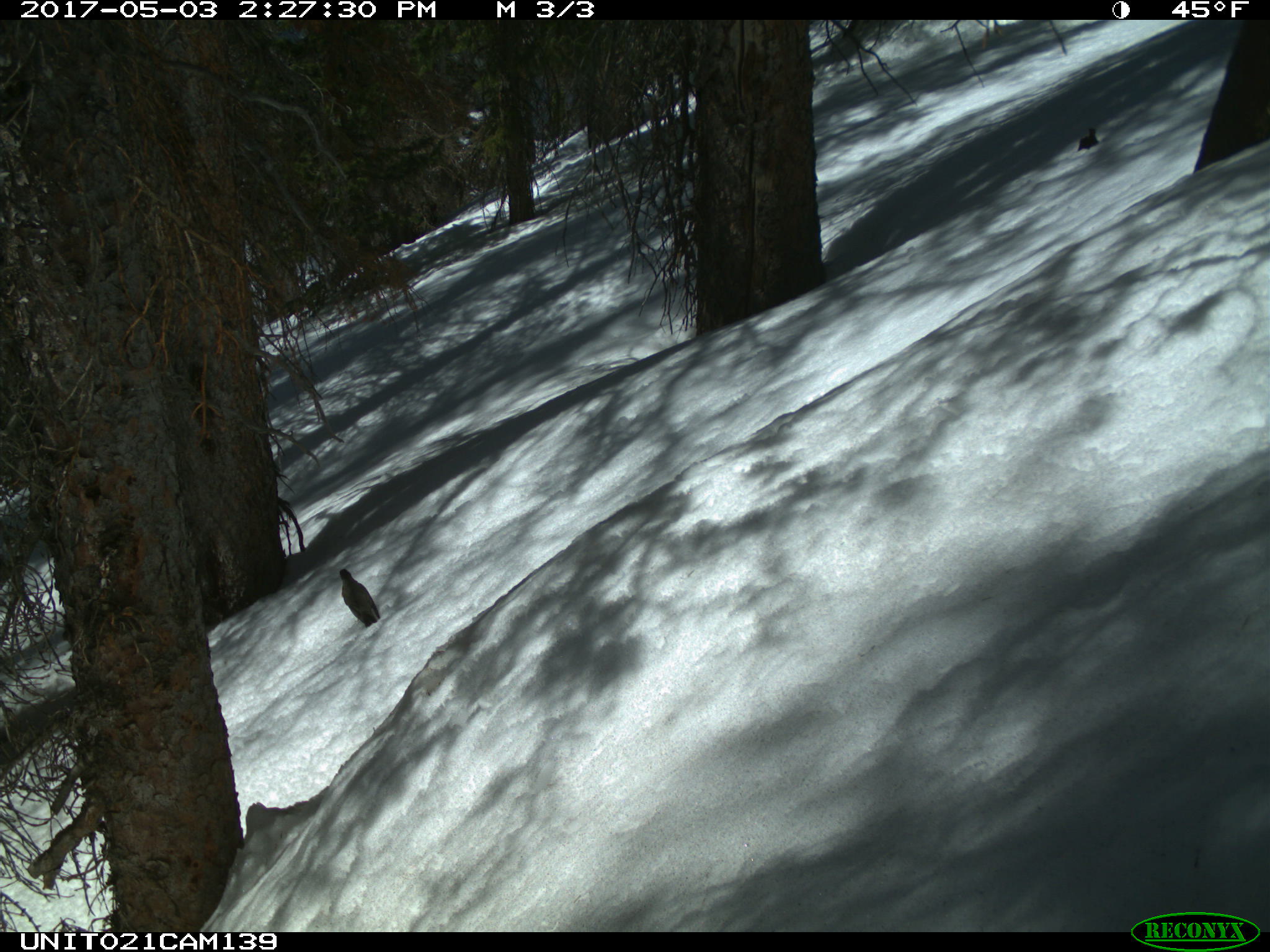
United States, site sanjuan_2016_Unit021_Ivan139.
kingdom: Animalia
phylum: Chordata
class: Aves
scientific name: Aves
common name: birds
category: unidentified bird